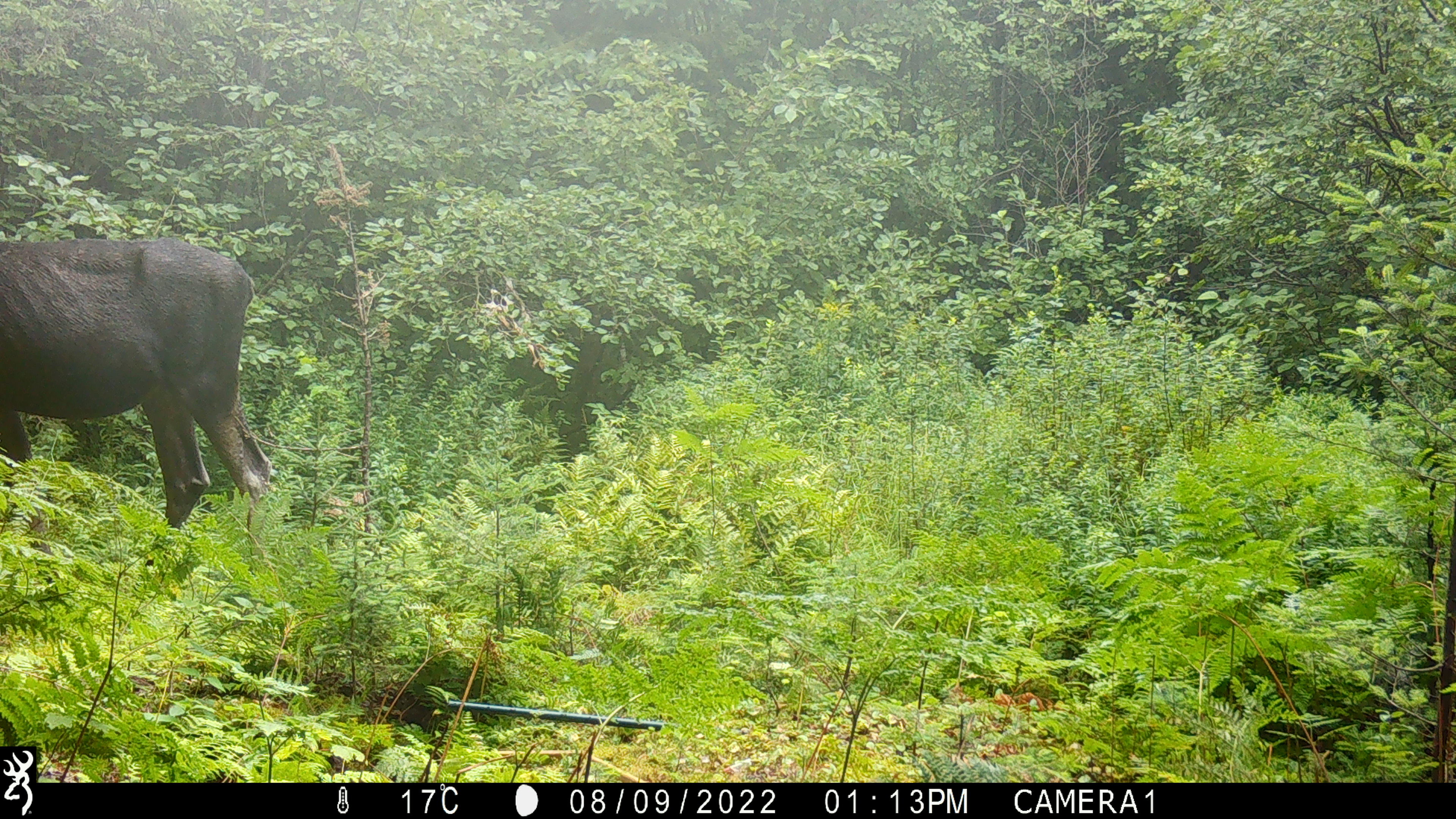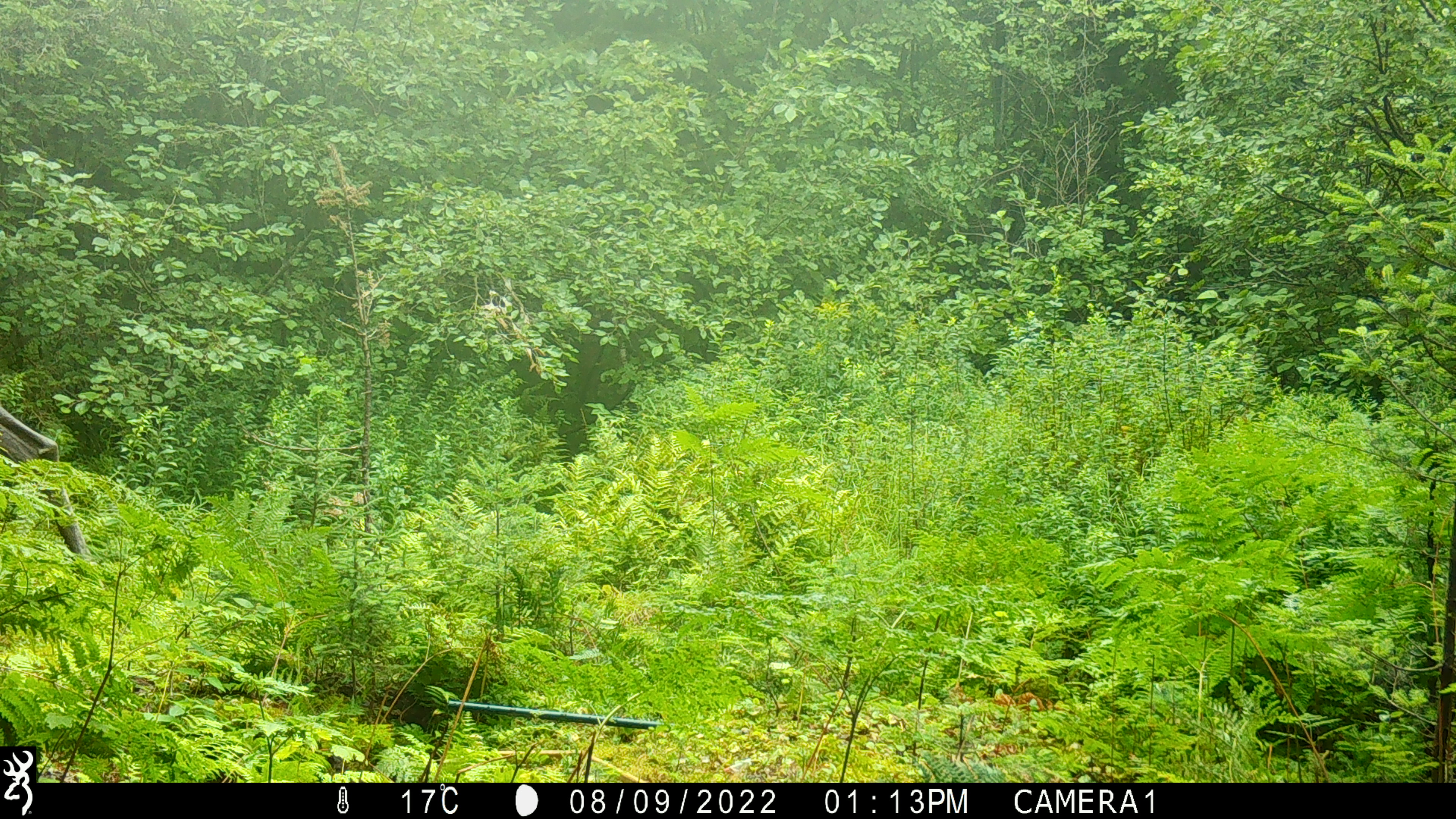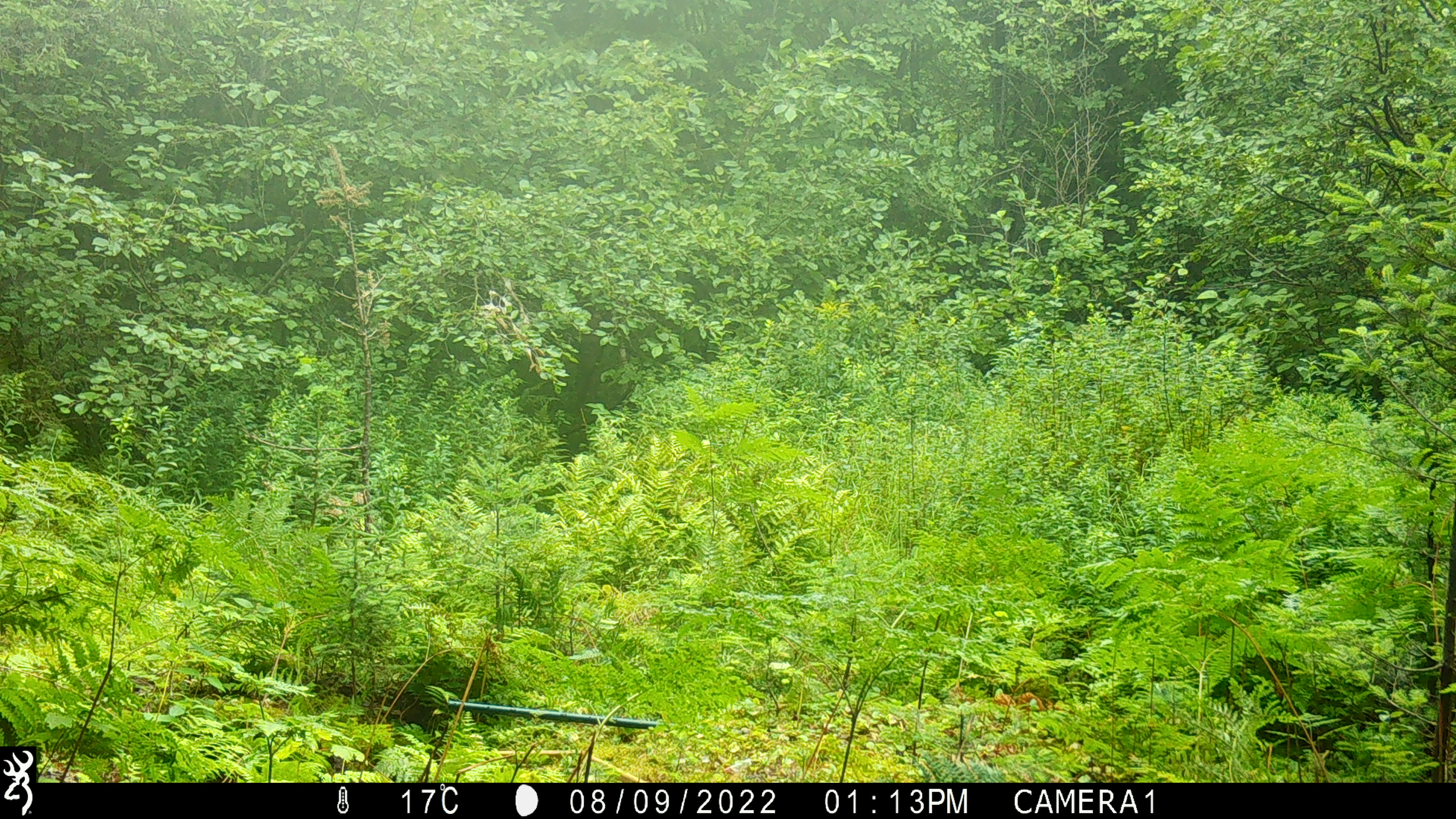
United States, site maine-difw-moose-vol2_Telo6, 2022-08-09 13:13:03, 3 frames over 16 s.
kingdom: Animalia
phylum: Chordata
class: Mammalia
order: Artiodactyla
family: Cervidae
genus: Alces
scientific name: Alces alces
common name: moose